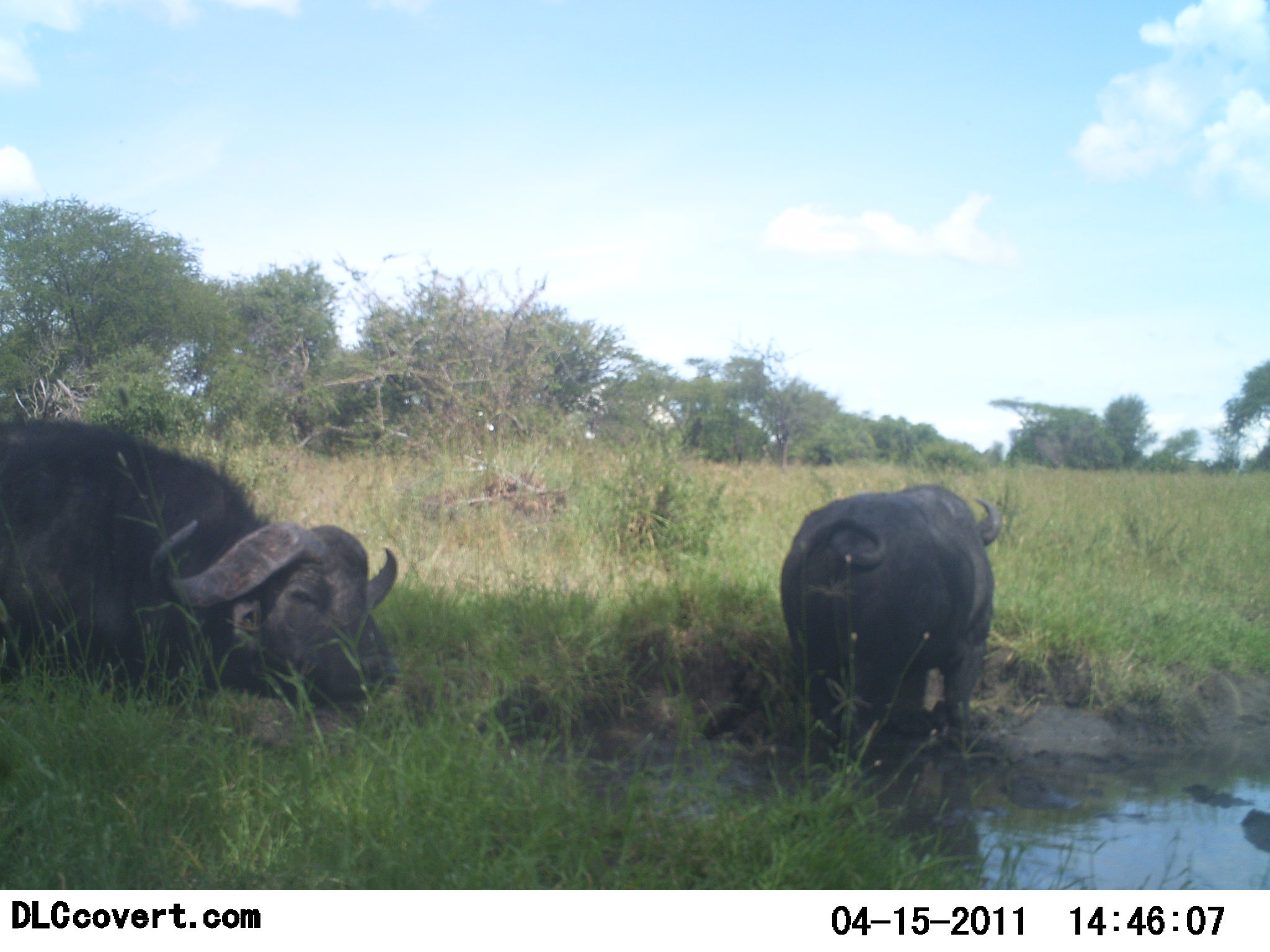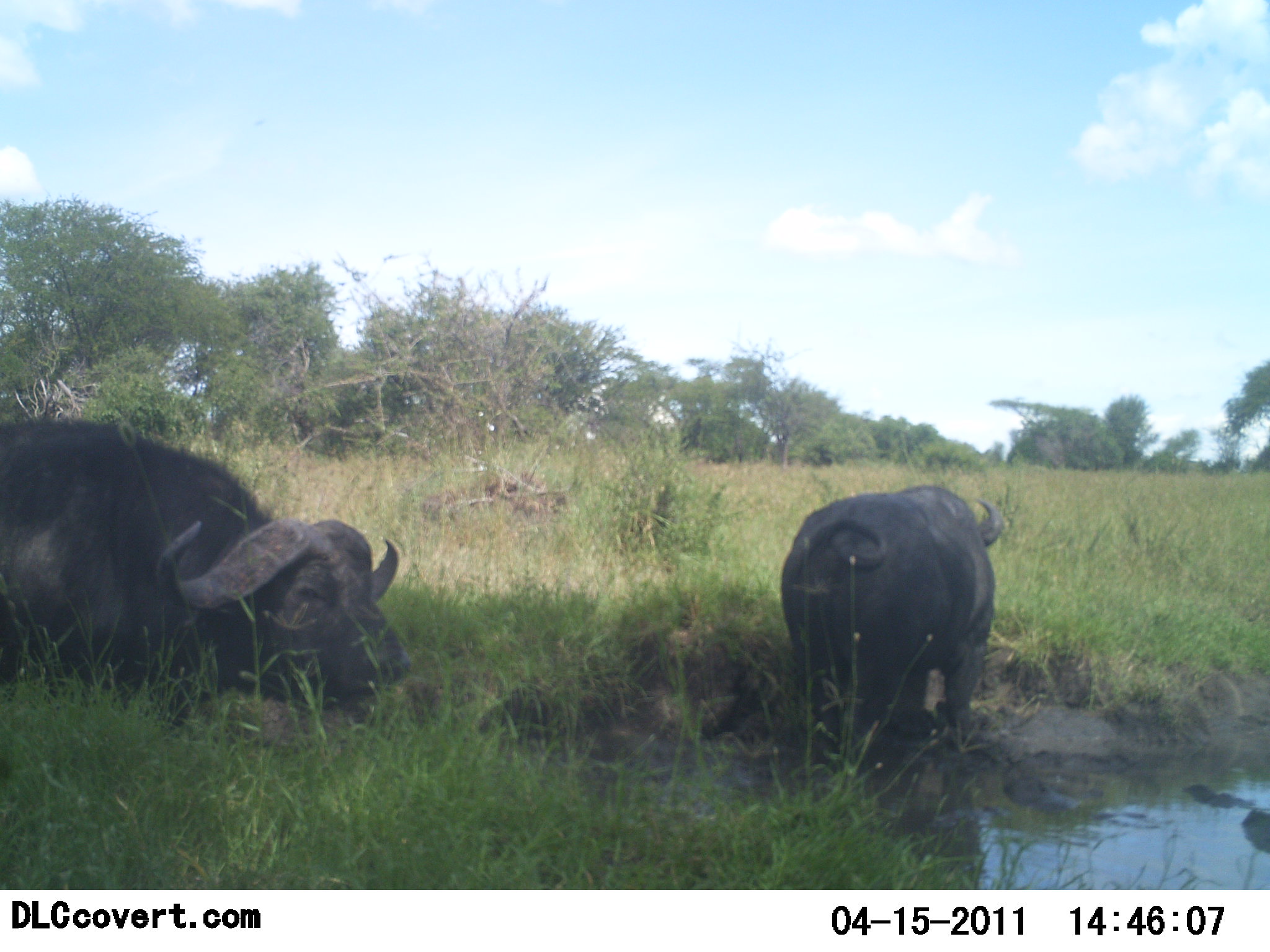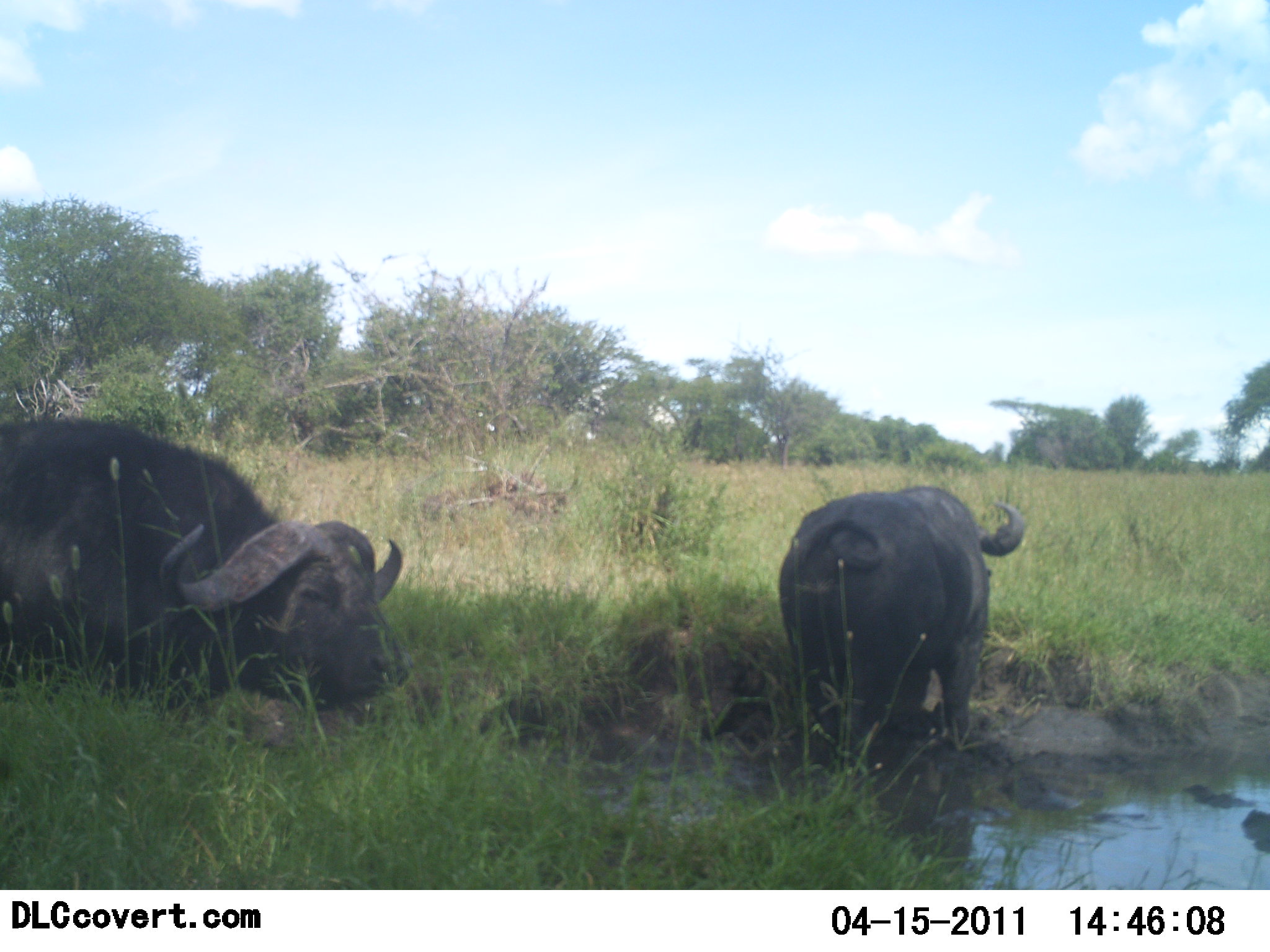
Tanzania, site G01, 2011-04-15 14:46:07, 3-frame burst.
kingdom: Animalia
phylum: Chordata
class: Mammalia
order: Artiodactyla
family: Bovidae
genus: Syncerus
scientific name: Syncerus caffer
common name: cape buffalo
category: buffalo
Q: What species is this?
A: Buffalo (cape buffalo) (Syncerus caffer).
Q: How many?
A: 2.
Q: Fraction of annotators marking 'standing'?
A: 69%.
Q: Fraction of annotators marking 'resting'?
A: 54%.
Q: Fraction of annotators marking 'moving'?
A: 8%.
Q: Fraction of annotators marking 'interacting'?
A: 0%.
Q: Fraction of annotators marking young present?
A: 0%.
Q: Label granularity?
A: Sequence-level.